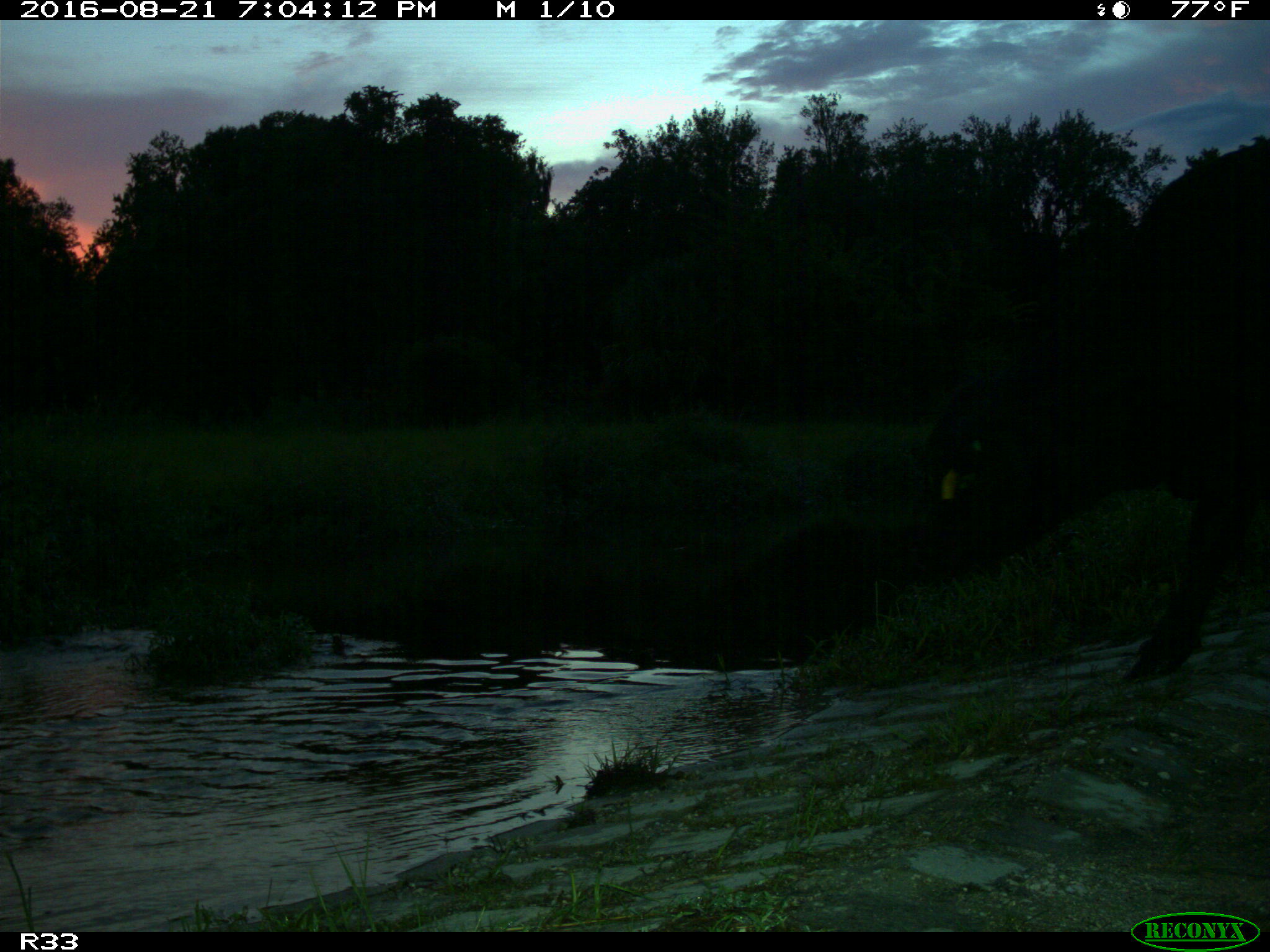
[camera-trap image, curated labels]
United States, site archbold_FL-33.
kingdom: Animalia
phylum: Chordata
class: Mammalia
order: Artiodactyla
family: Bovidae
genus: Bos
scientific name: Bos taurus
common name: domestic cow